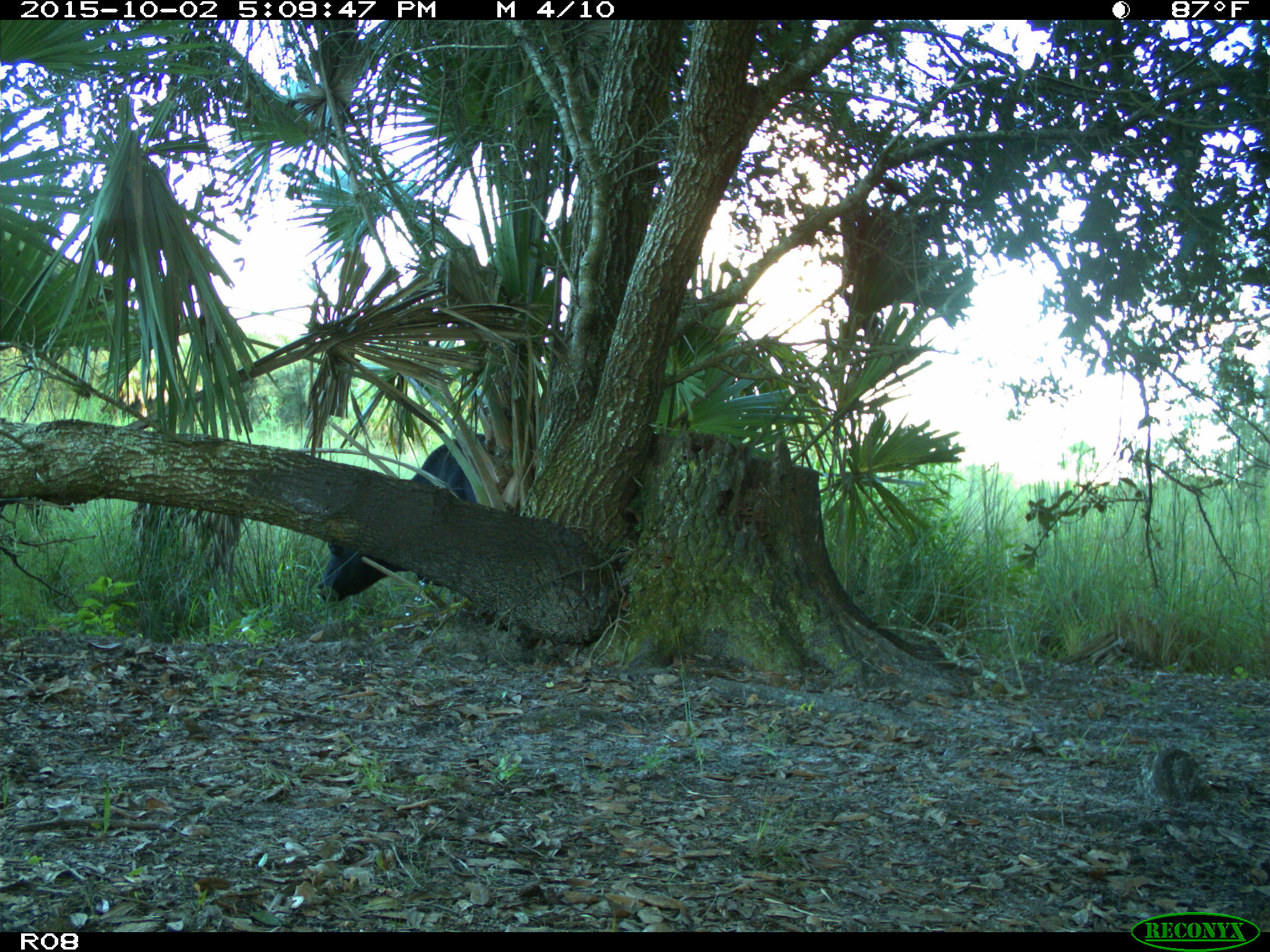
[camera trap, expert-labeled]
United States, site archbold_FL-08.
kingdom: Animalia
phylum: Chordata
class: Mammalia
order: Artiodactyla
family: Bovidae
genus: Bos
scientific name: Bos taurus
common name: domestic cow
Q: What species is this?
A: Bos taurus (domestic cow).